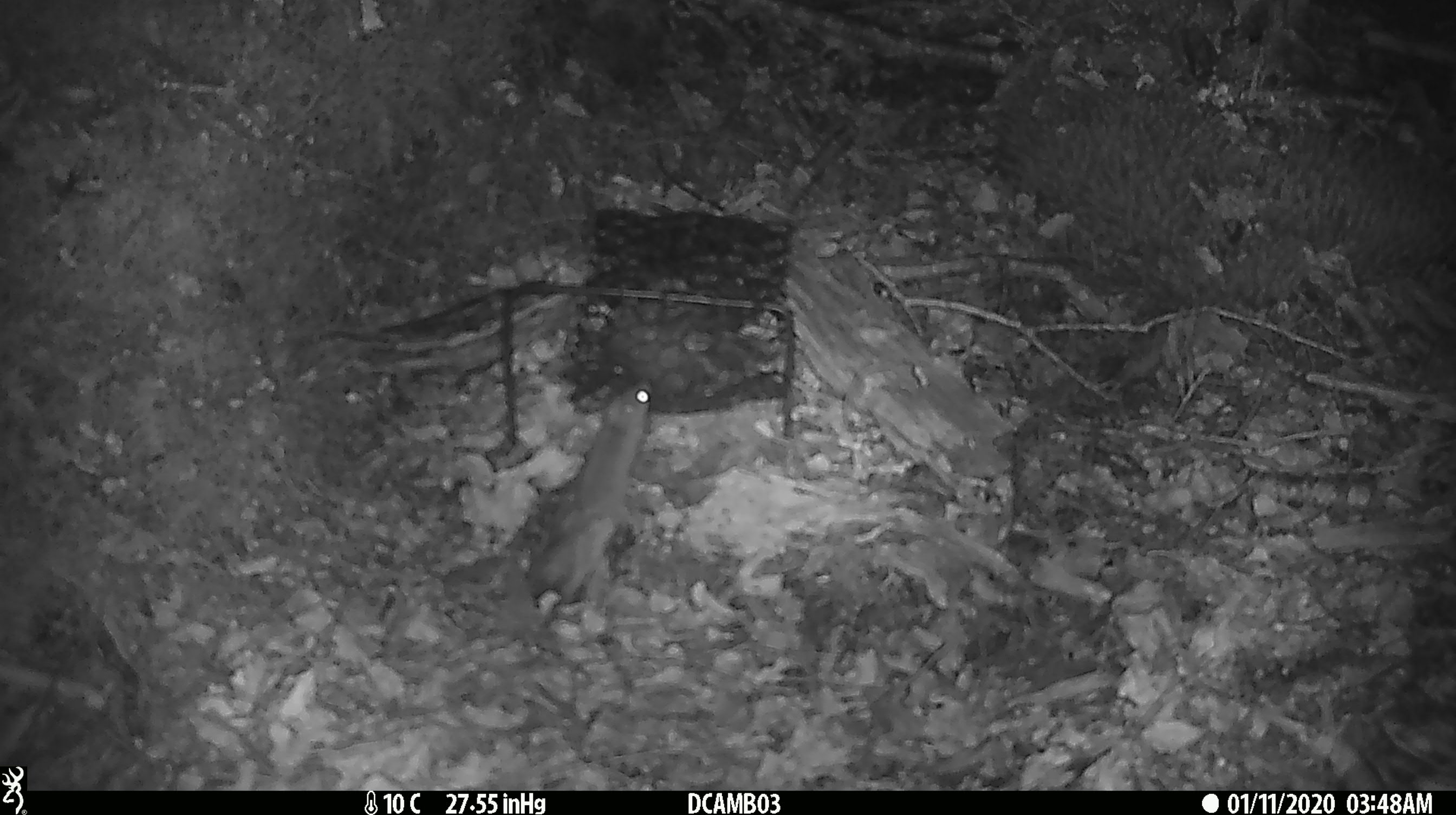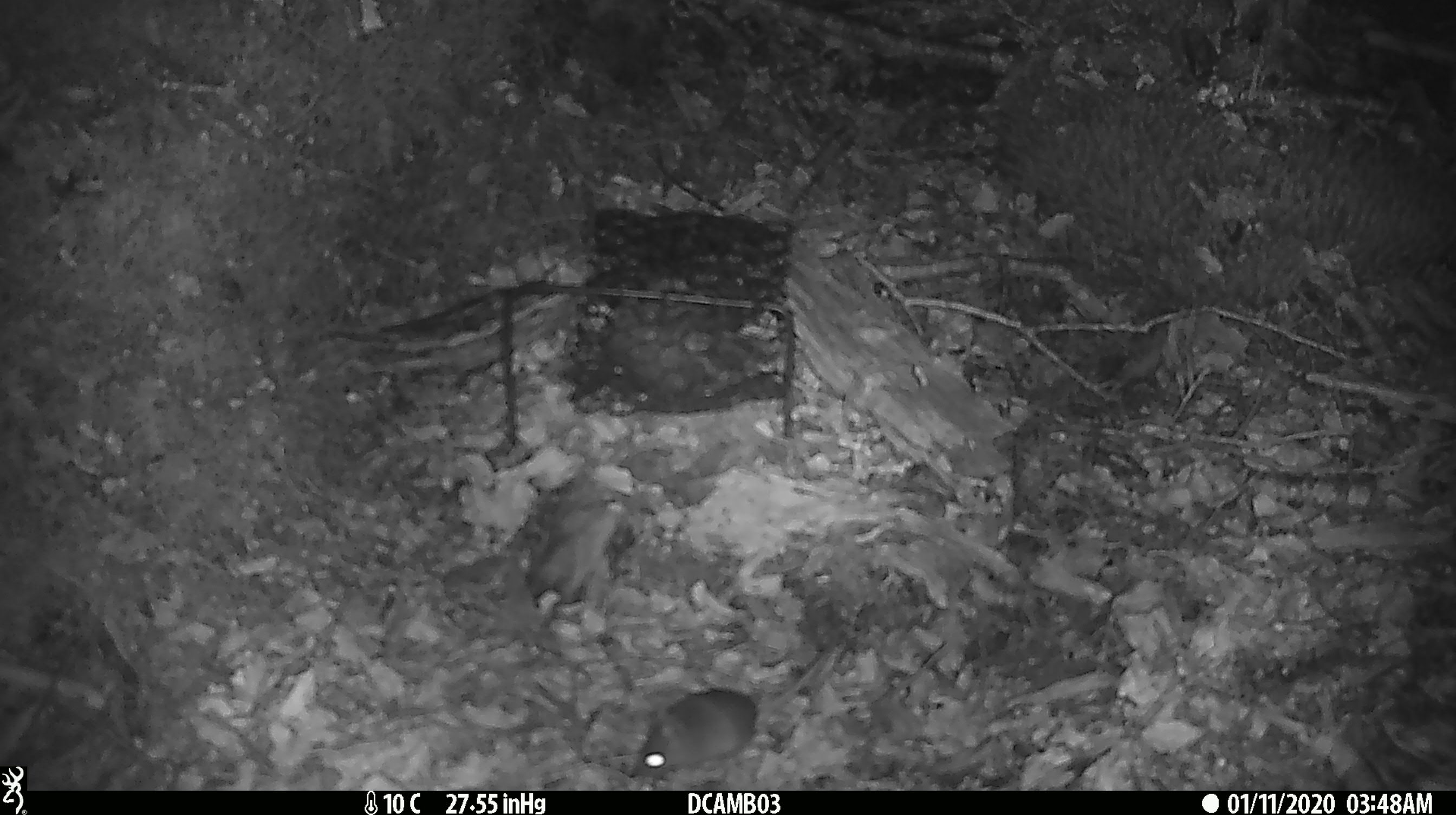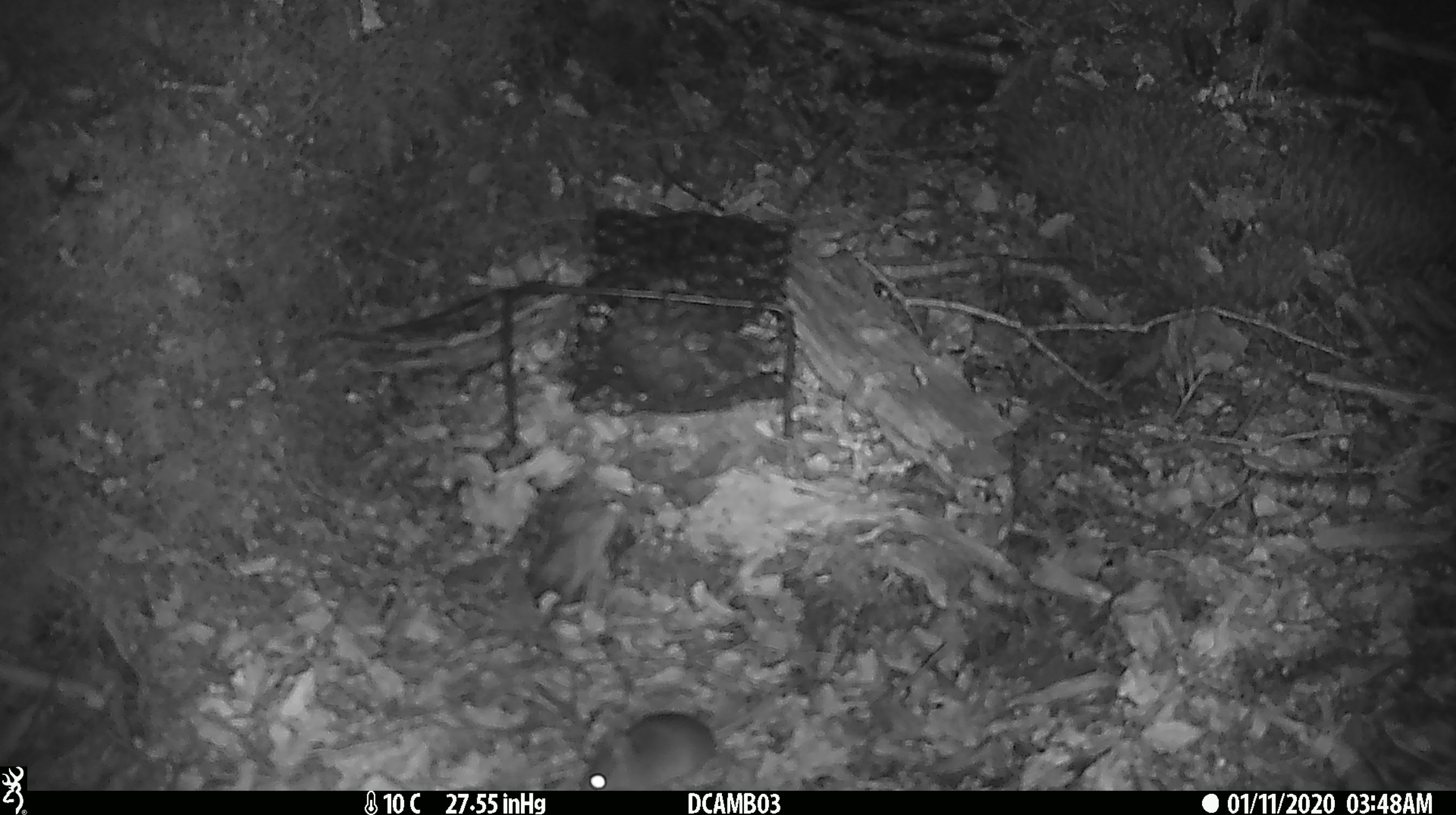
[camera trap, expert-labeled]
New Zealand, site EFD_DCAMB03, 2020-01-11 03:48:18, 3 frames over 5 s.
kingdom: Animalia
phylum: Chordata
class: Mammalia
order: Rodentia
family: Muridae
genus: Mus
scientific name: Mus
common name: mouse